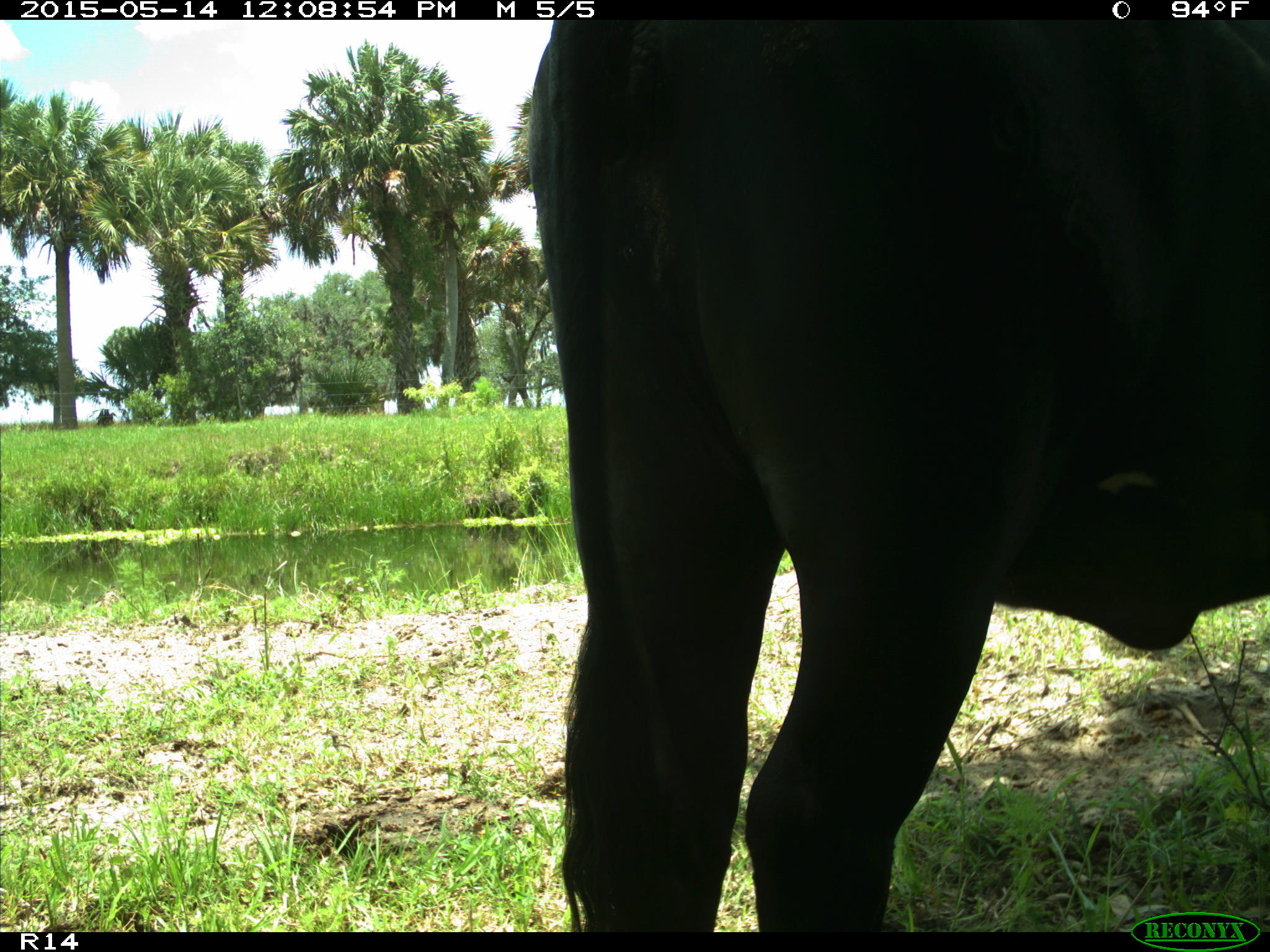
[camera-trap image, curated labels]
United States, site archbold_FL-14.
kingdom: Animalia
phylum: Chordata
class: Mammalia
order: Artiodactyla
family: Bovidae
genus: Bos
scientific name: Bos taurus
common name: domestic cow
Bos taurus (domestic cow).